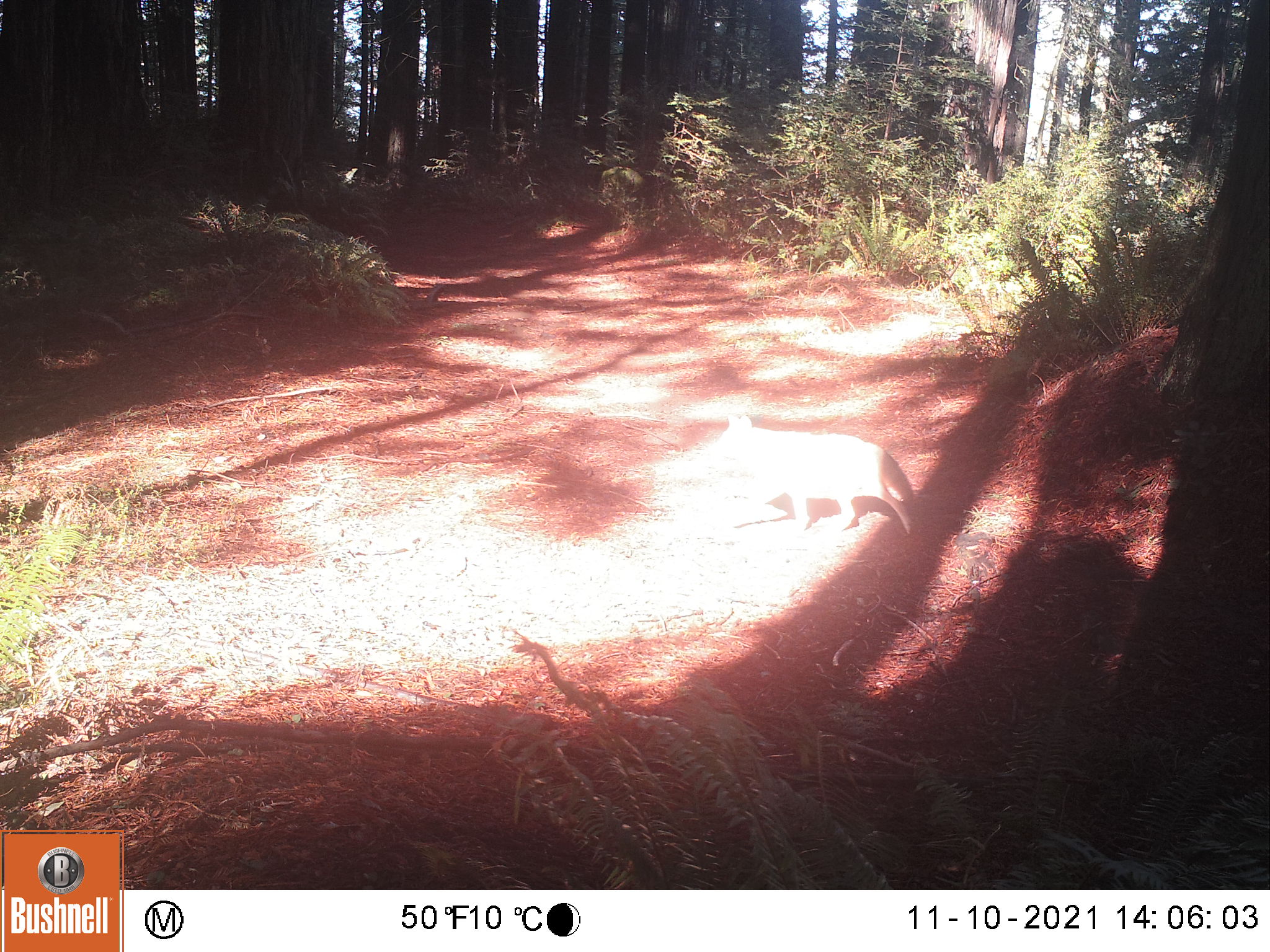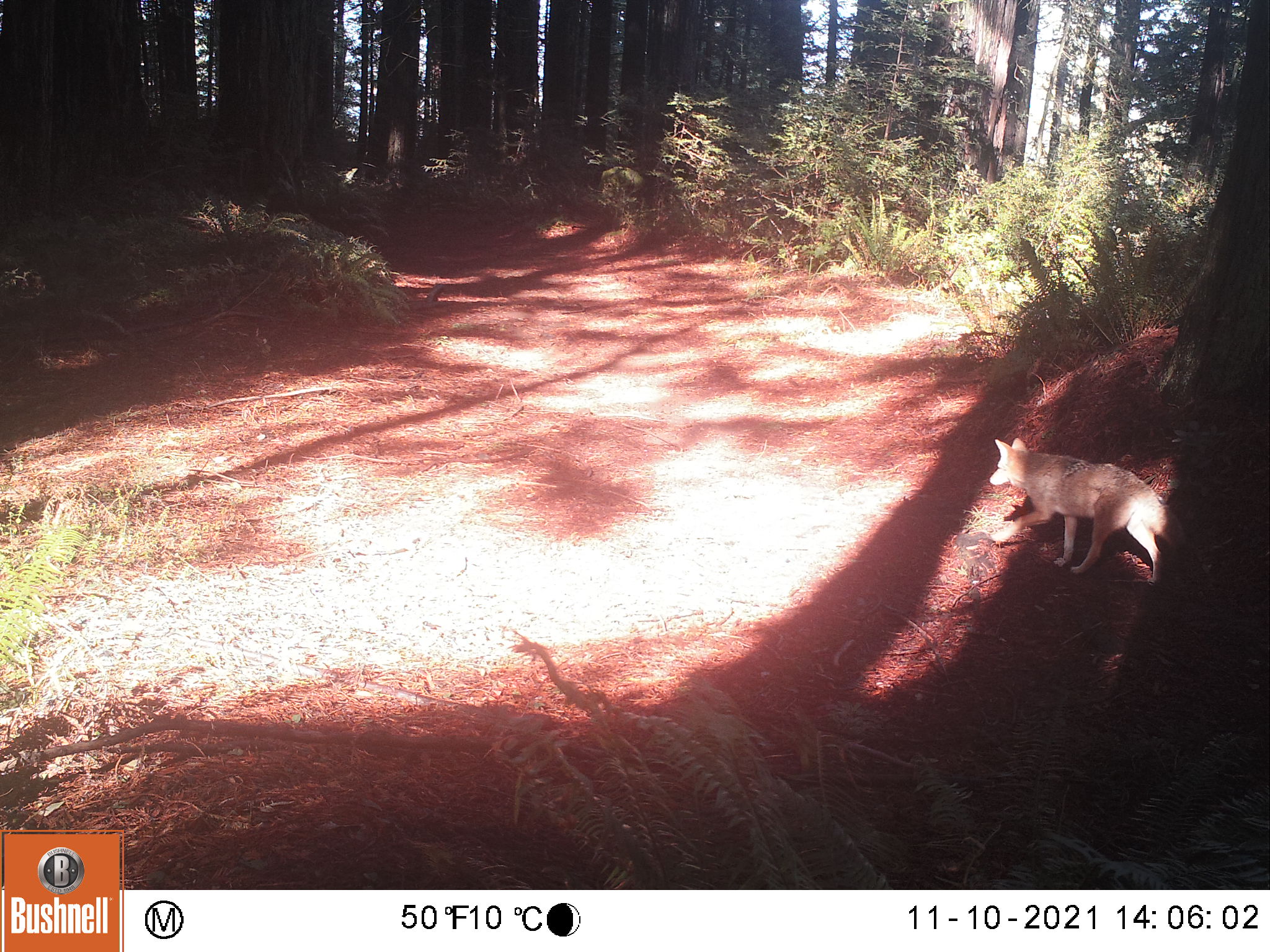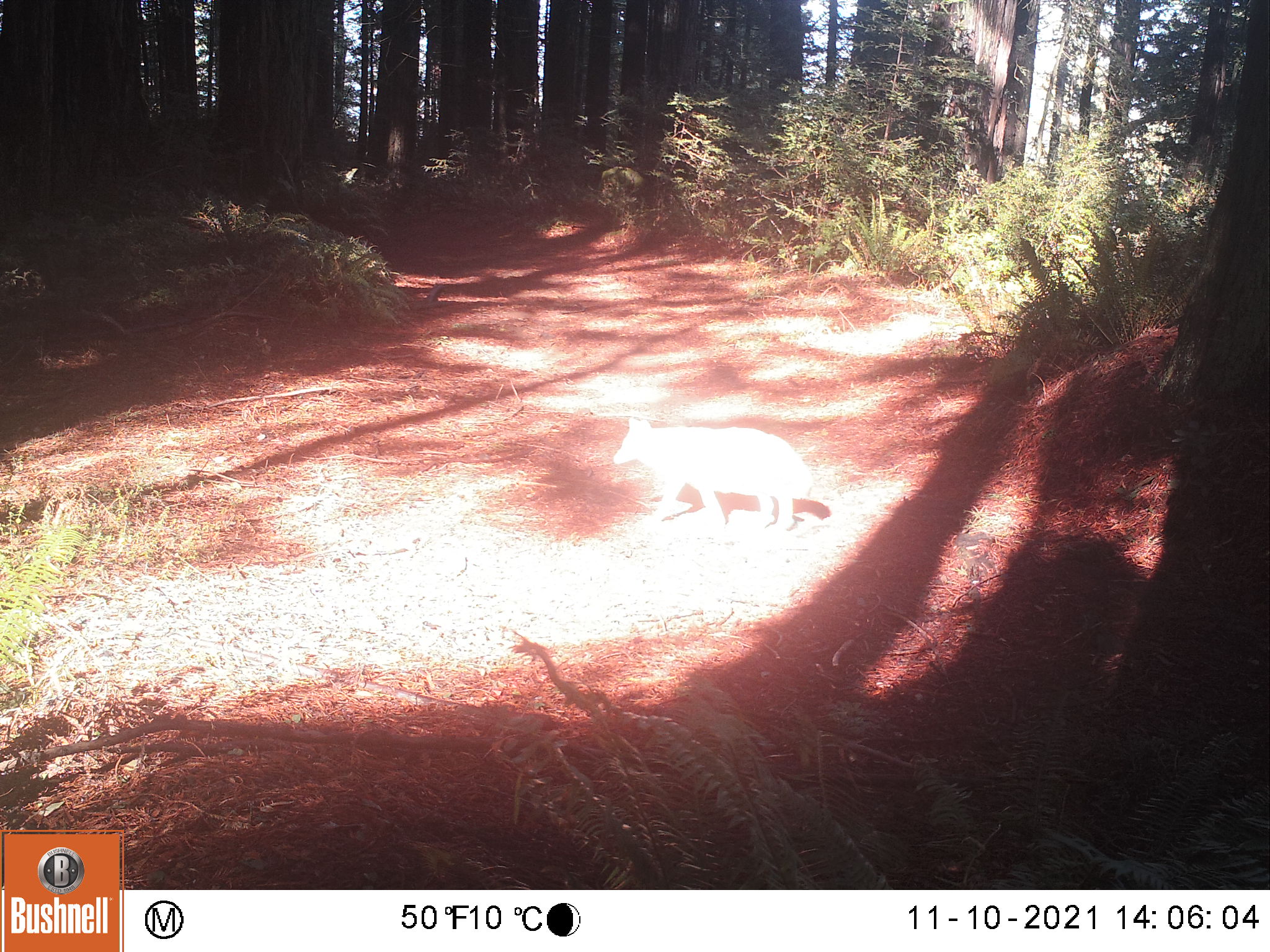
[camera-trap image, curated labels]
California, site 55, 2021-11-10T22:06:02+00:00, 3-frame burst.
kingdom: Animalia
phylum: Chordata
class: Mammalia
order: Carnivora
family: Canidae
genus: Canis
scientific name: Canis latrans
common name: coyote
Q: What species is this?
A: Coyote (Canis latrans).